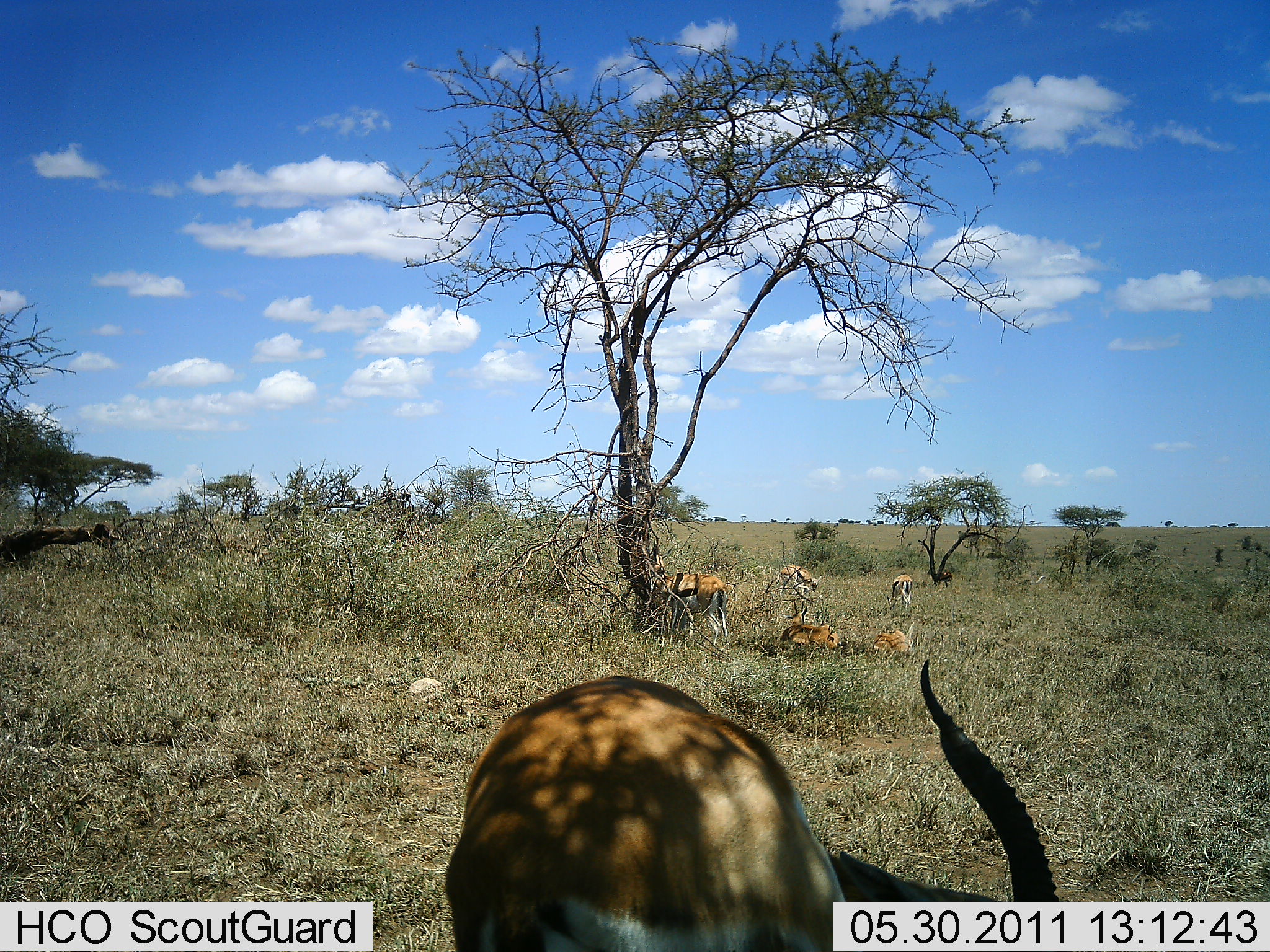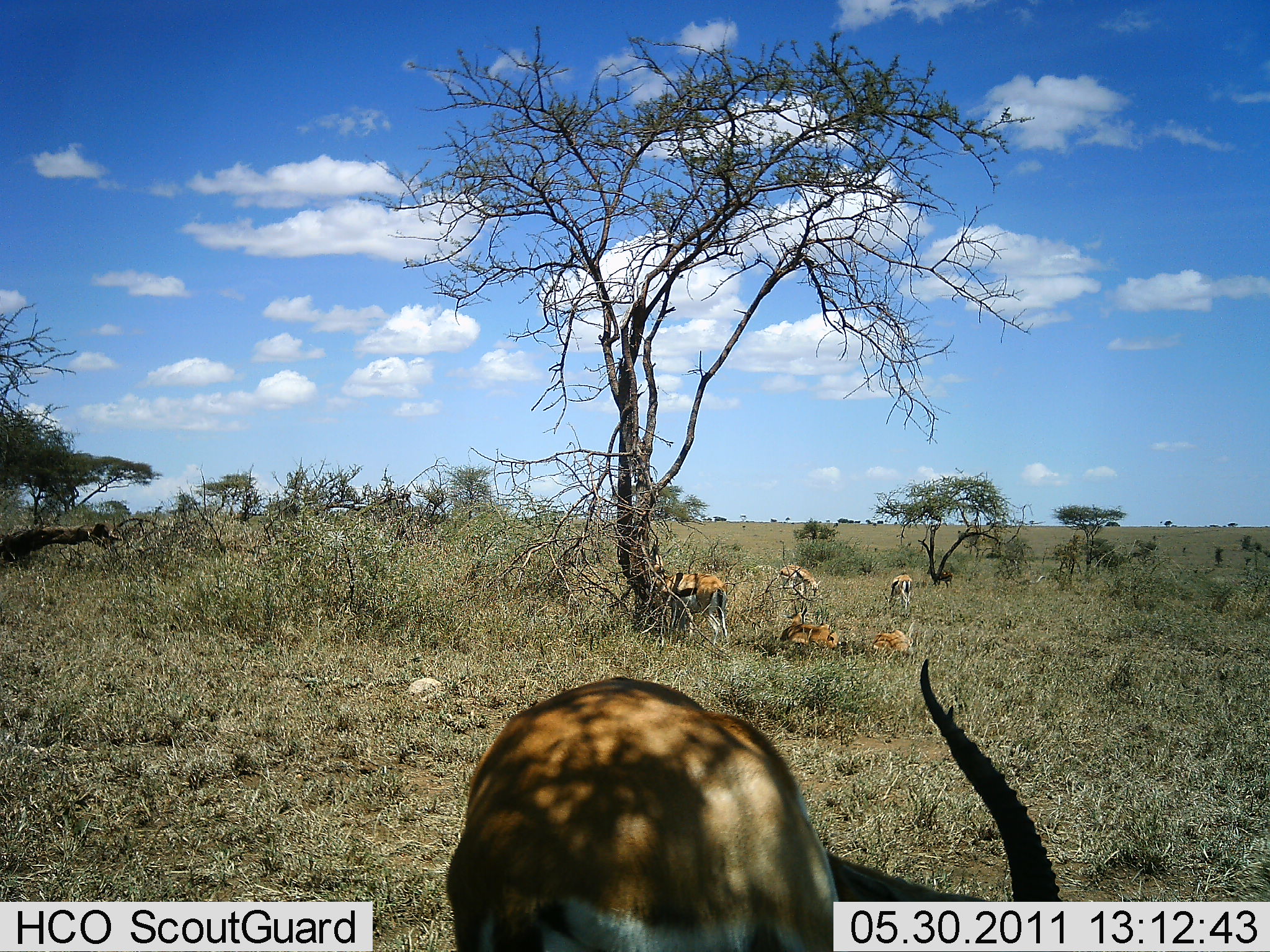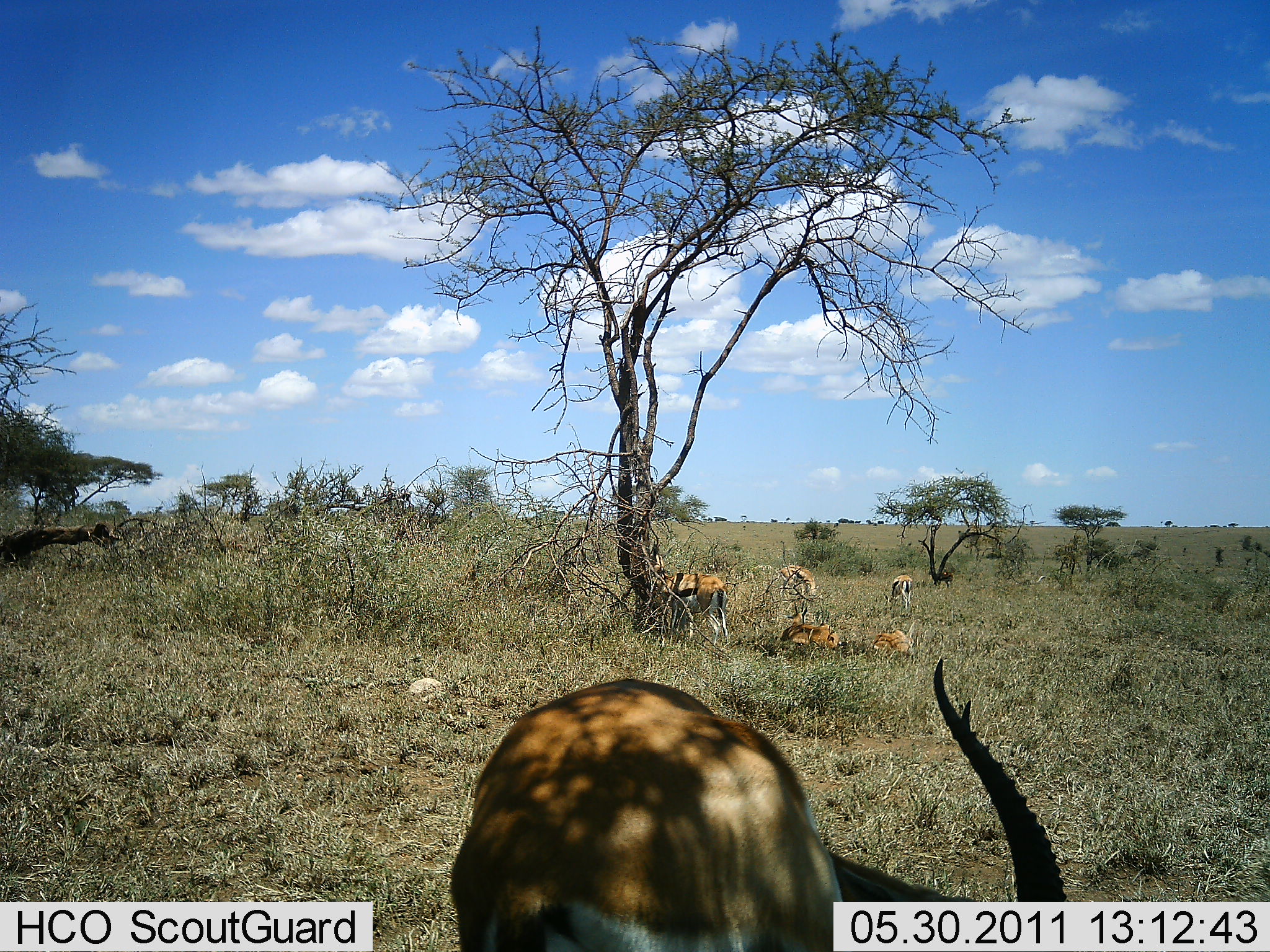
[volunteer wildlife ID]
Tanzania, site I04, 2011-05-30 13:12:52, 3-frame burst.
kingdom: Animalia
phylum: Chordata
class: Mammalia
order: Artiodactyla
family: Bovidae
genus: Eudorcas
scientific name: Eudorcas thomsonii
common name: thomson's gazelle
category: gazellethomsons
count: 6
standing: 50%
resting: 92%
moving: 17%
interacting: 17%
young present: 0%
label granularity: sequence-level